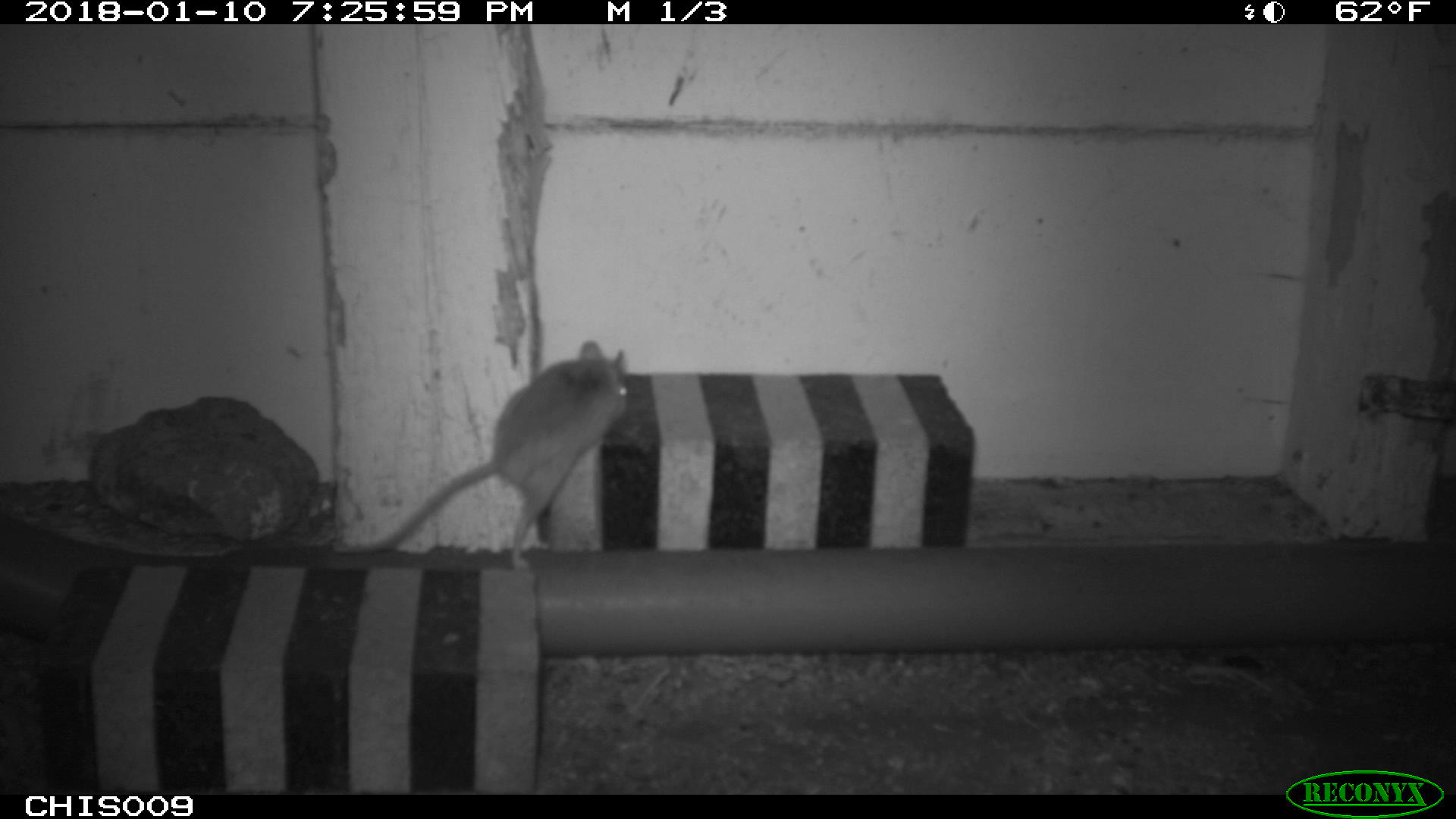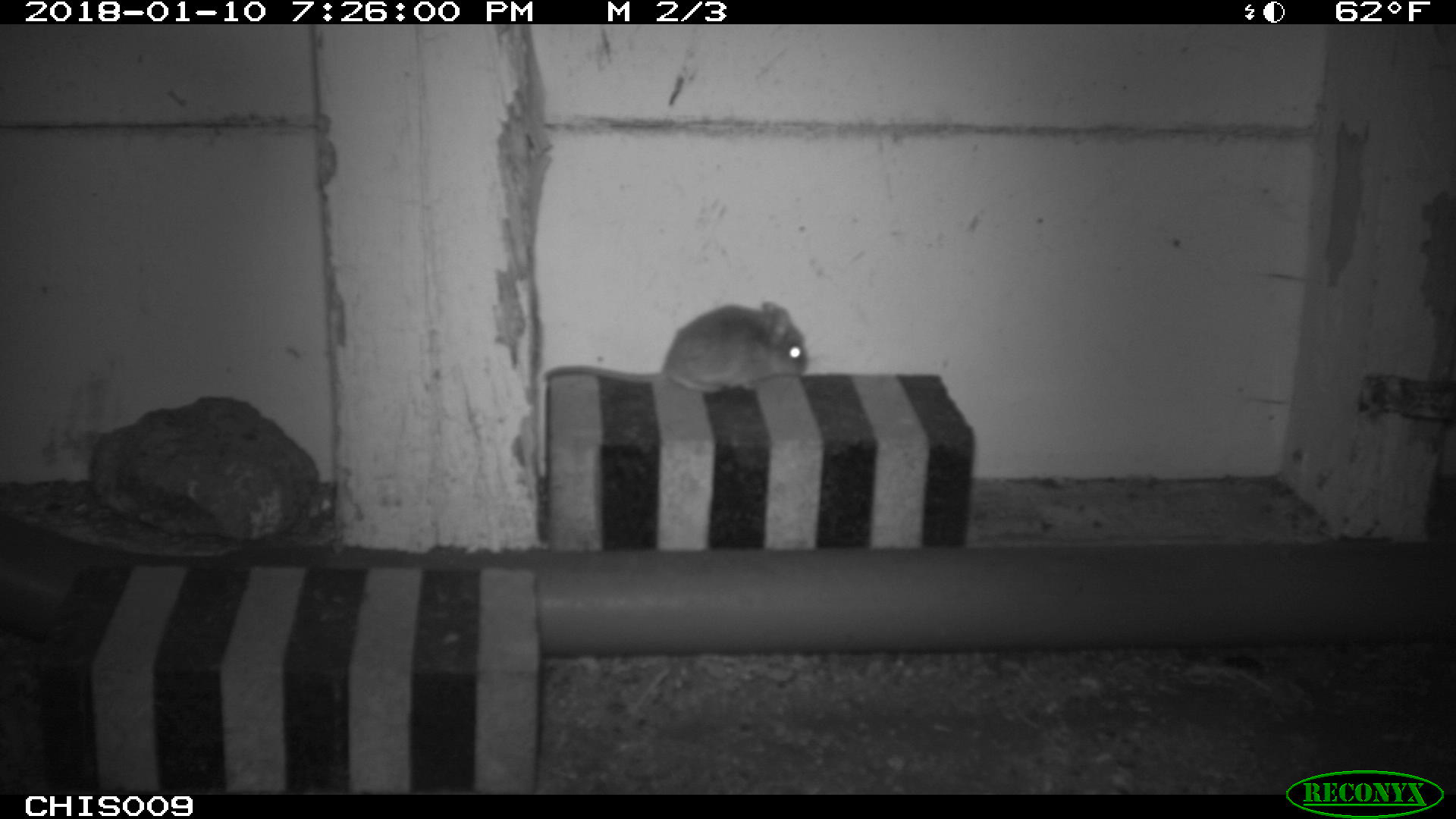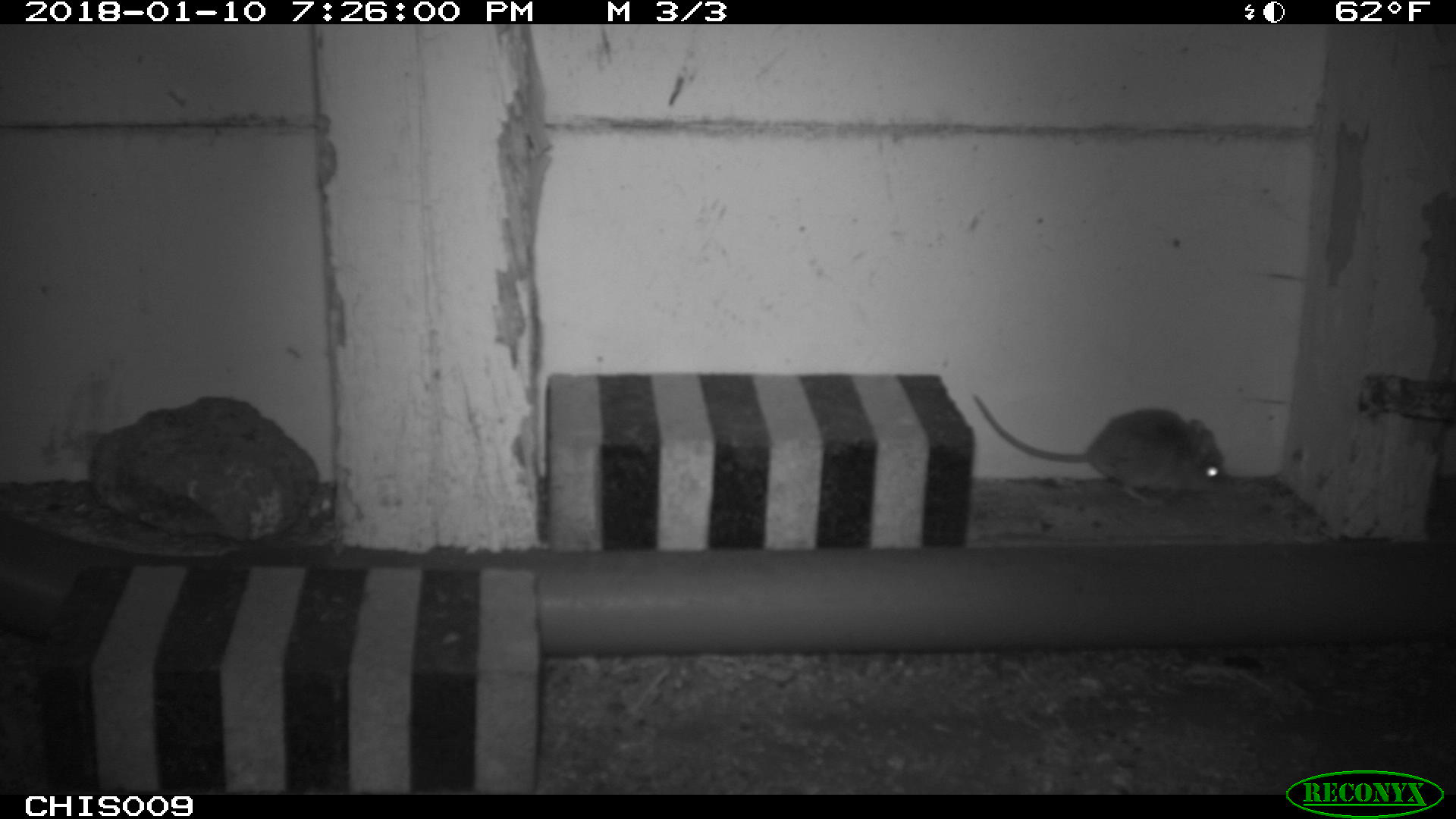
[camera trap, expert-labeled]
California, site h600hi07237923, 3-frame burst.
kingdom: Animalia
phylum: Chordata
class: Mammalia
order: Rodentia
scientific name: Rodentia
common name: rodent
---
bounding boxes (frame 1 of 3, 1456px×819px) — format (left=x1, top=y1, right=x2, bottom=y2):
rodent: (left=333, top=340, right=628, bottom=569)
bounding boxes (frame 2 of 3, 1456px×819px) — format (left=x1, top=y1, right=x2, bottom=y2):
rodent: (left=544, top=302, right=810, bottom=393)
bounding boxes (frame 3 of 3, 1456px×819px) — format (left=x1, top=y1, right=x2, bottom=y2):
rodent: (left=970, top=391, right=1226, bottom=506)